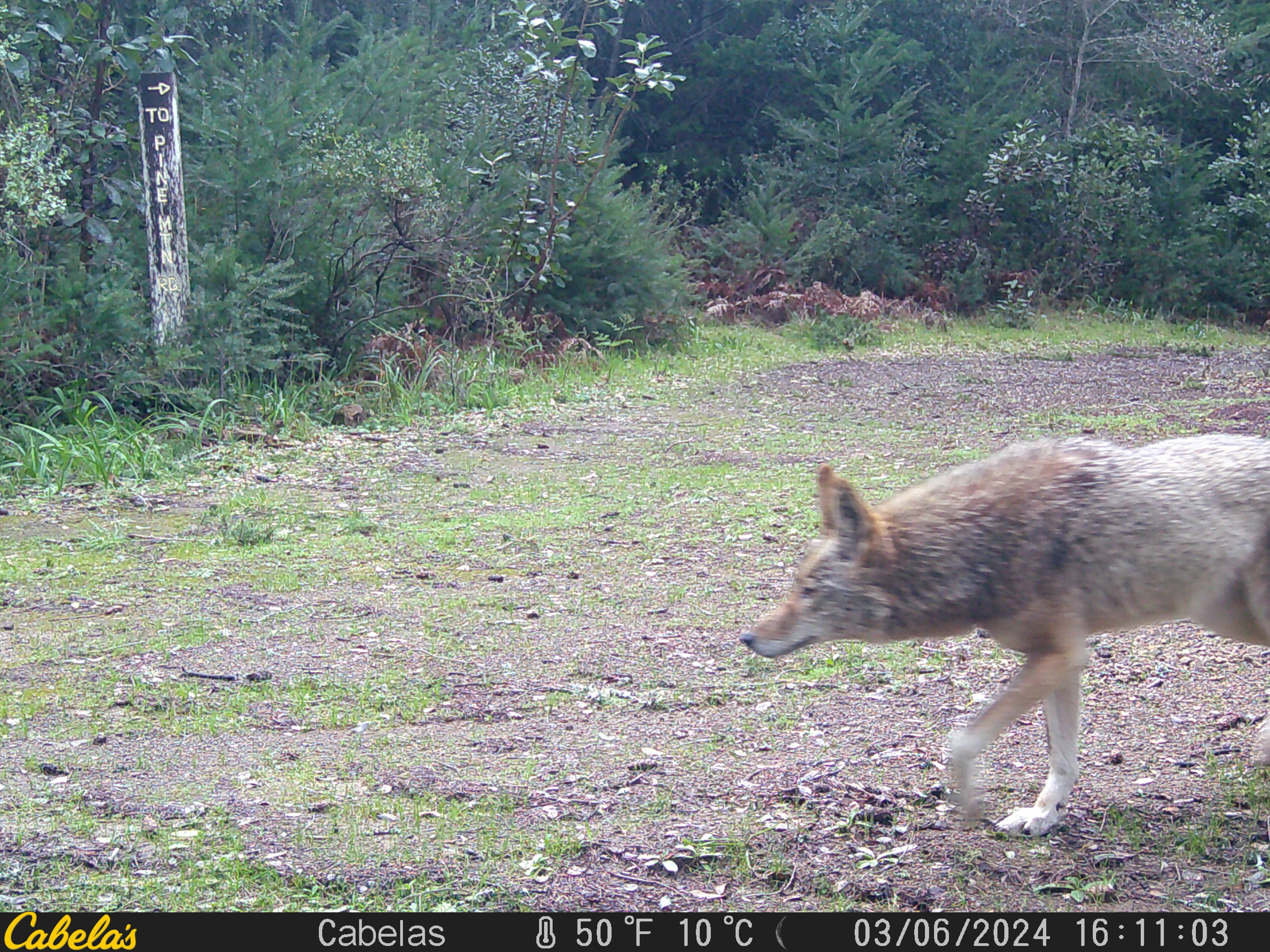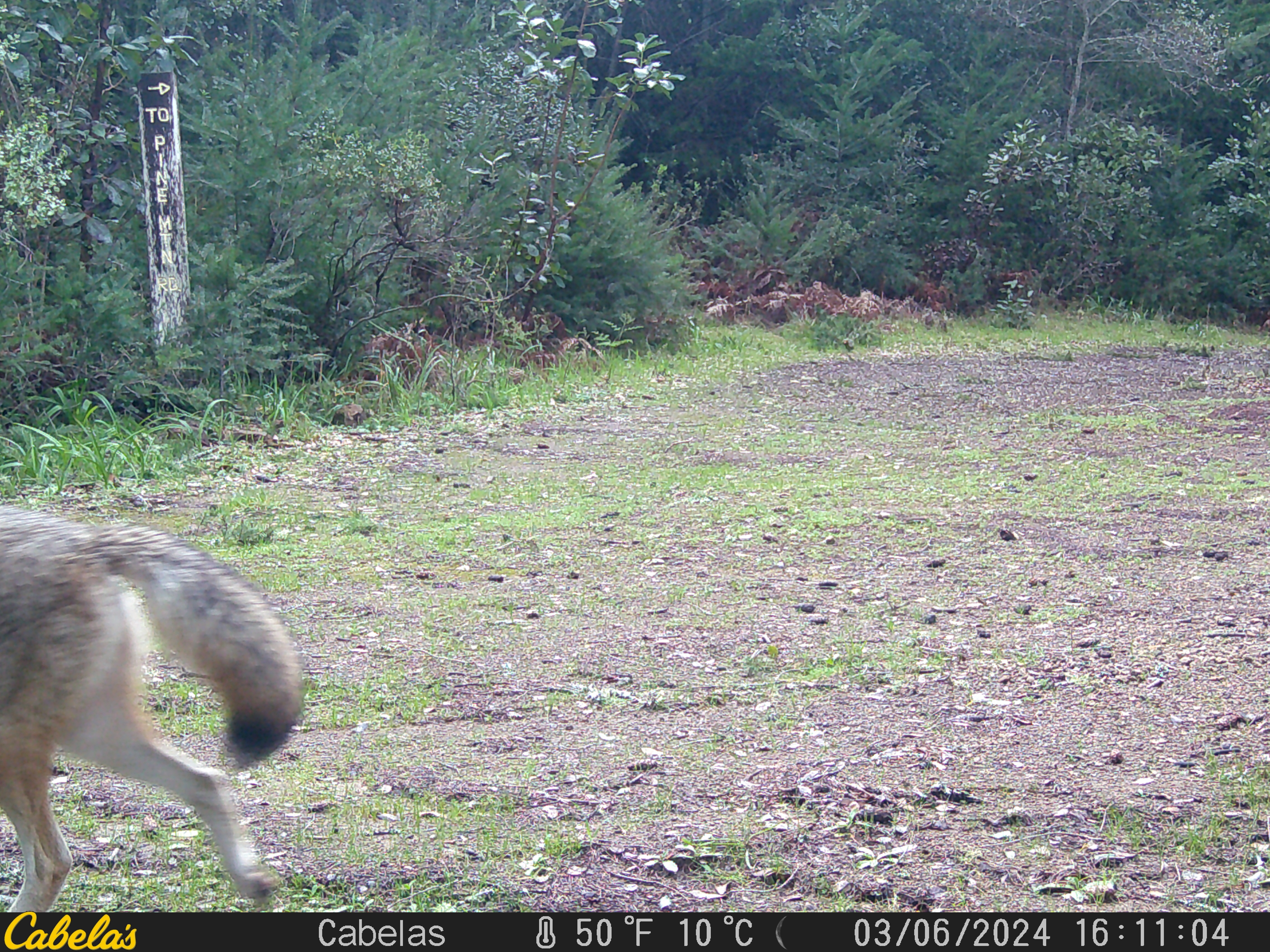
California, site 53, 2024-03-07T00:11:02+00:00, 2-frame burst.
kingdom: Animalia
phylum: Chordata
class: Mammalia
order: Carnivora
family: Canidae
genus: Canis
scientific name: Canis latrans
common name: coyote